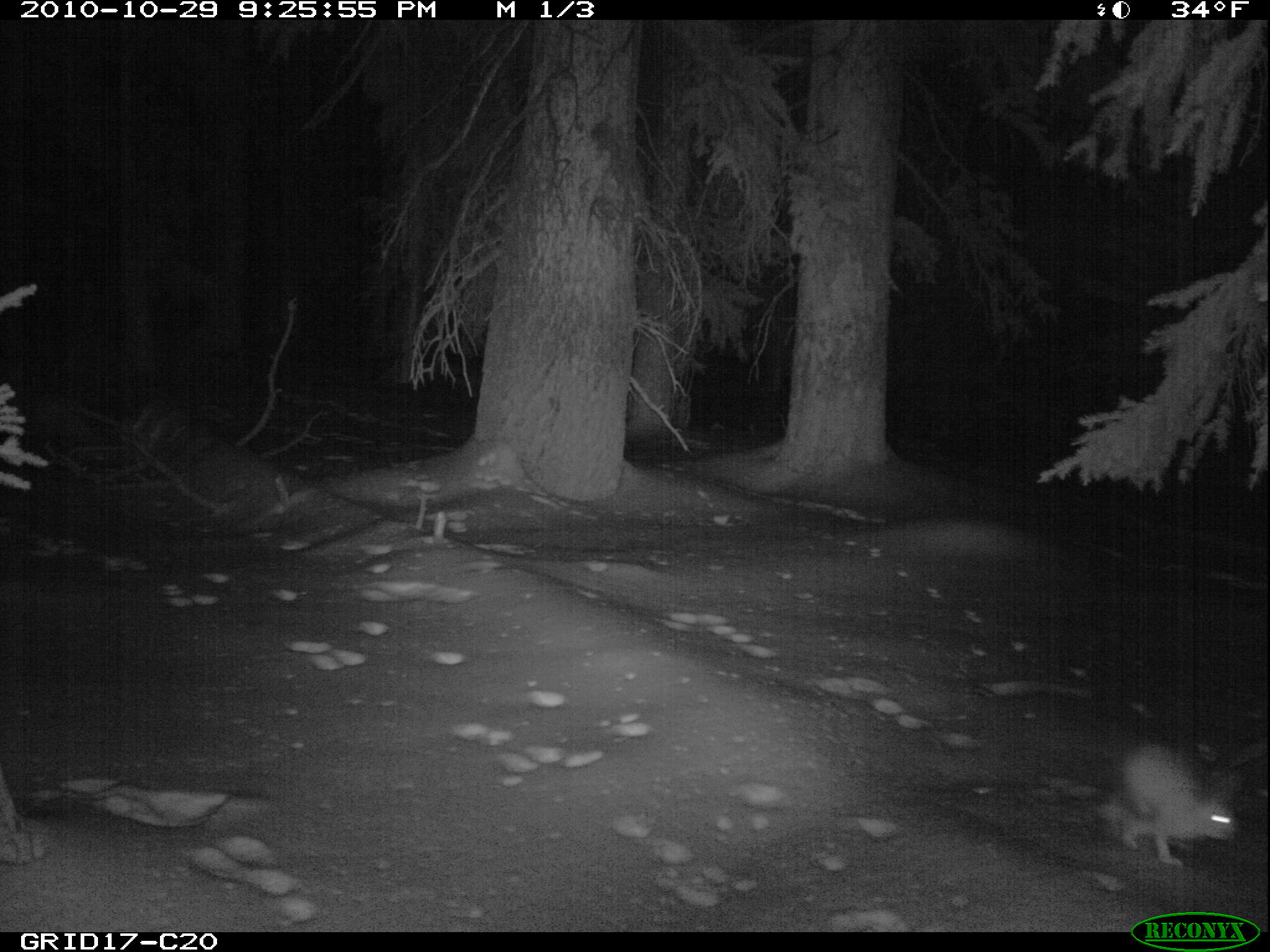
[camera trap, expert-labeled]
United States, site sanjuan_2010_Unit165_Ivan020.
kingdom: Animalia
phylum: Chordata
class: Mammalia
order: Lagomorpha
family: Leporidae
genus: Lepus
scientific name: Lepus americanus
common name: snowshoe hare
Lepus americanus (snowshoe hare).